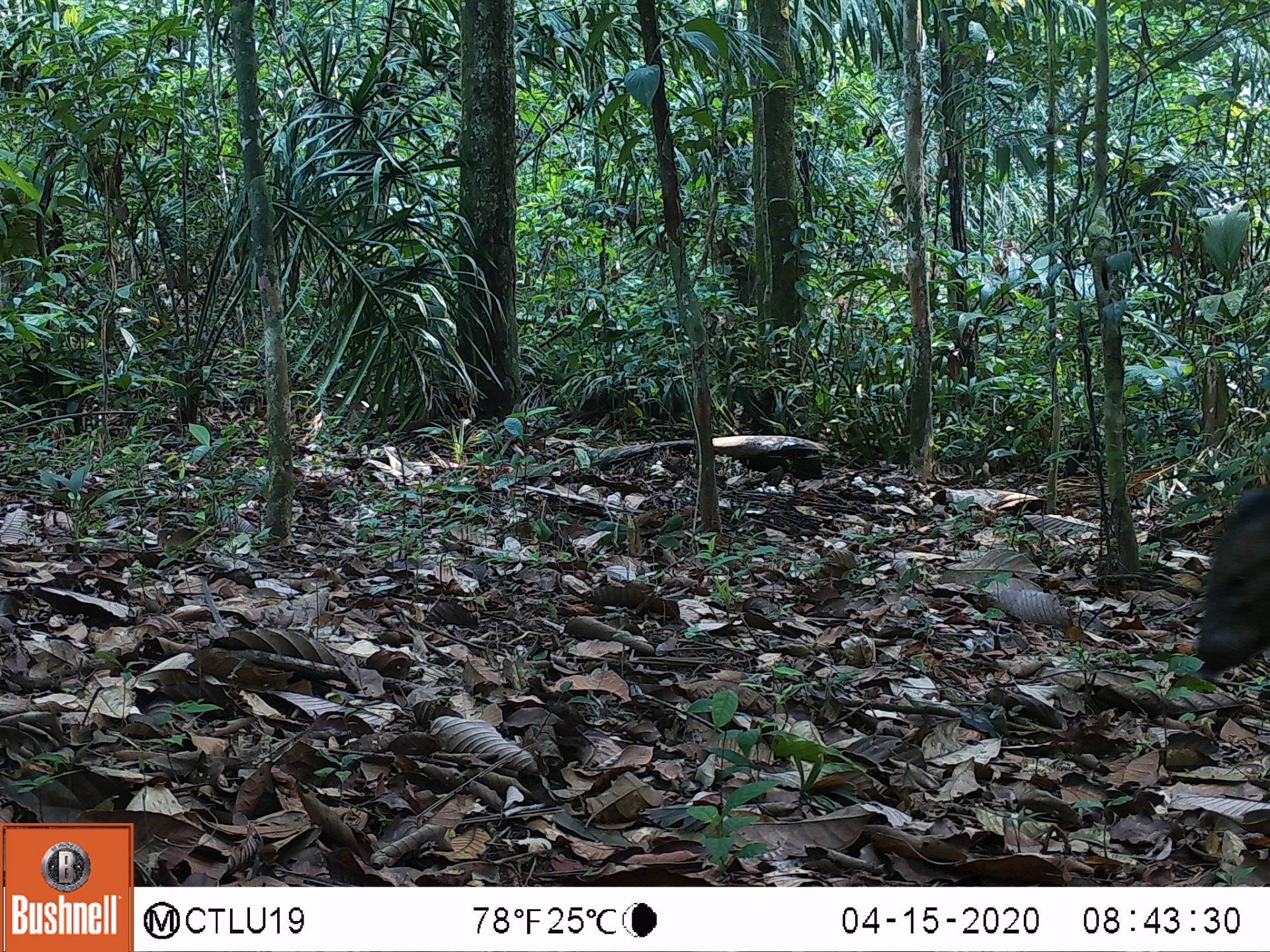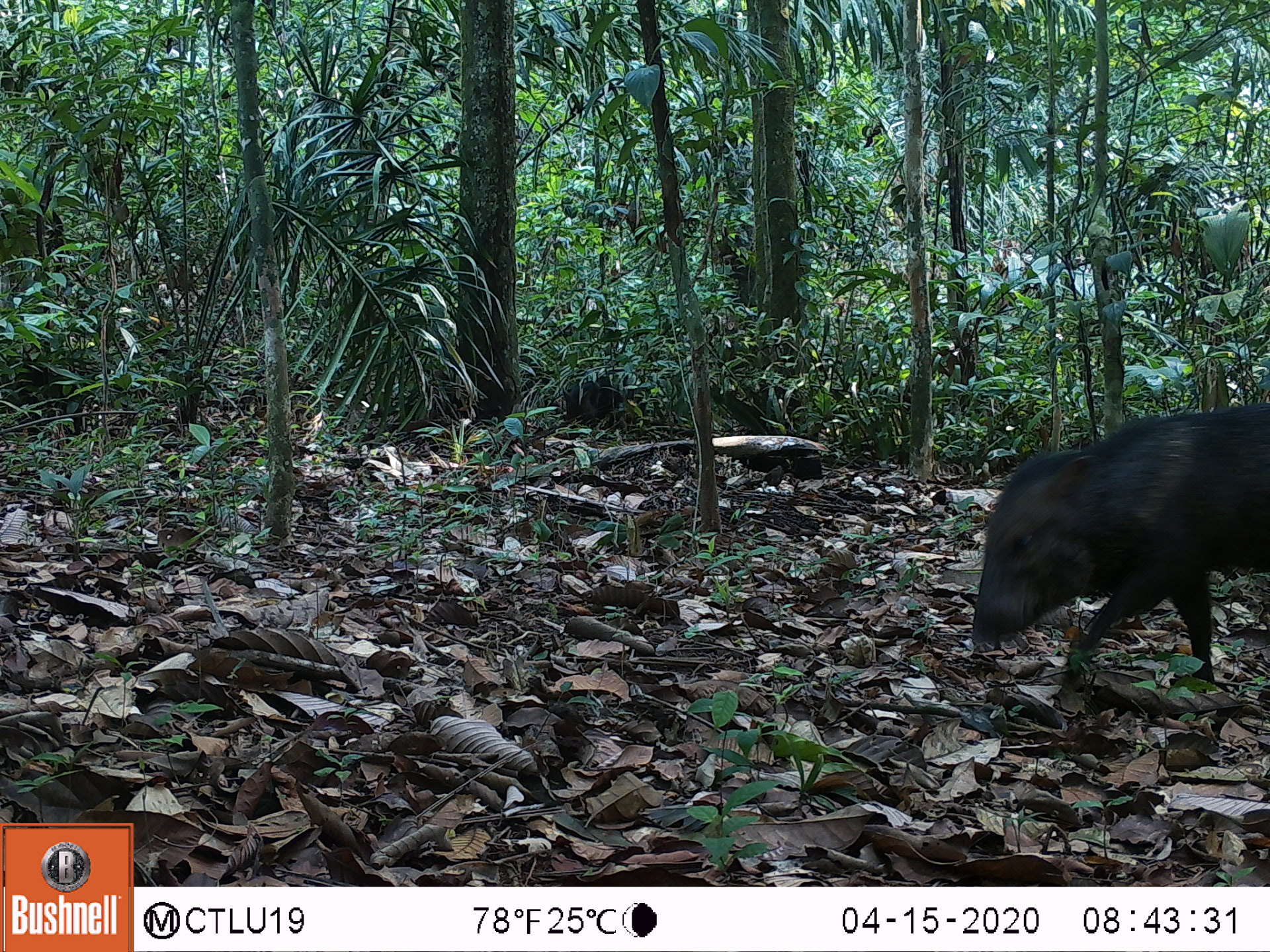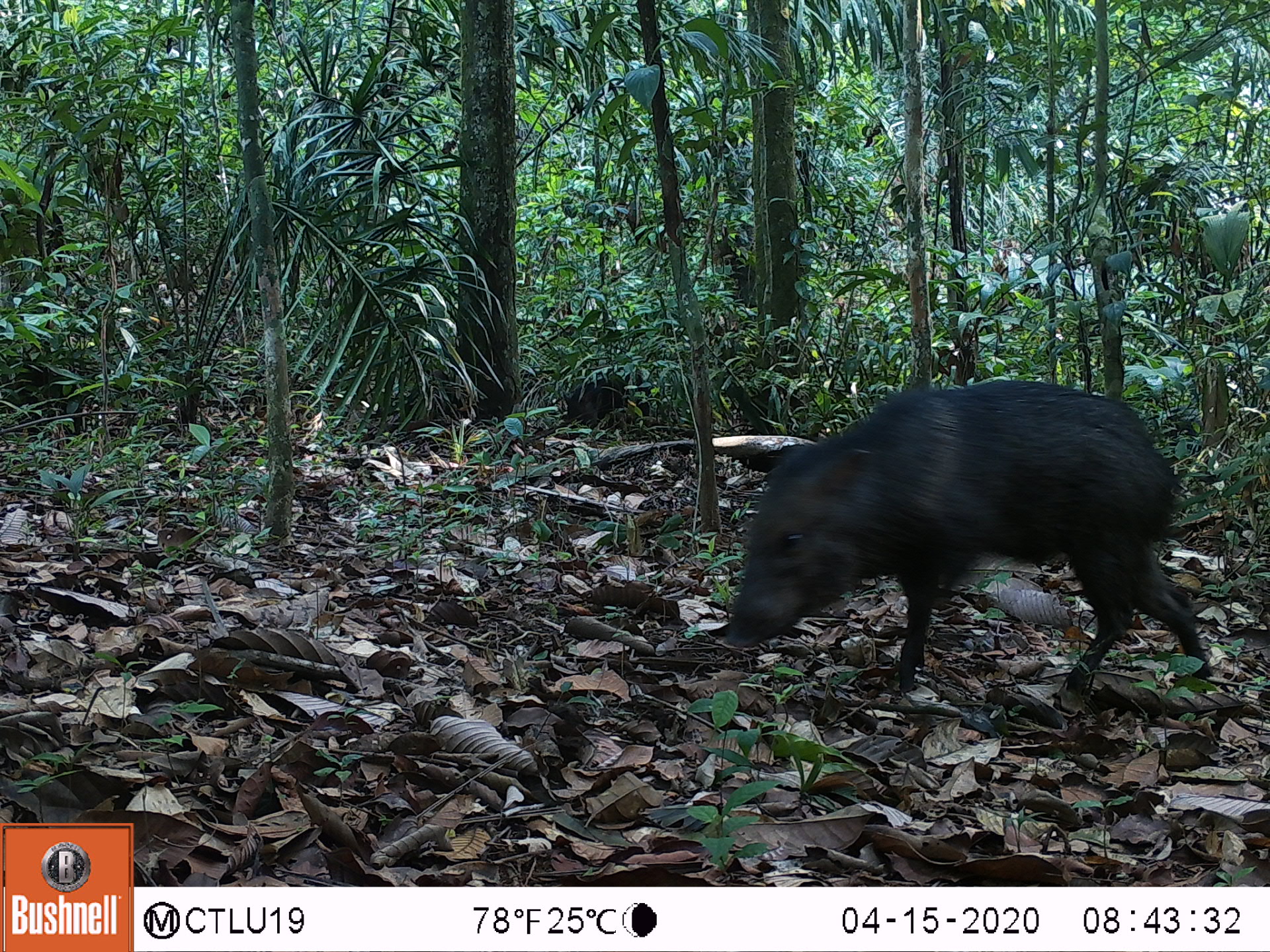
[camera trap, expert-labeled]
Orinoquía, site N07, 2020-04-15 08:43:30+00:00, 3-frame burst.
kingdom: Animalia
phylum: Chordata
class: Mammalia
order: Artiodactyla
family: Tayassuidae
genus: Pecari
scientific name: Pecari tajacu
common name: collared peccary